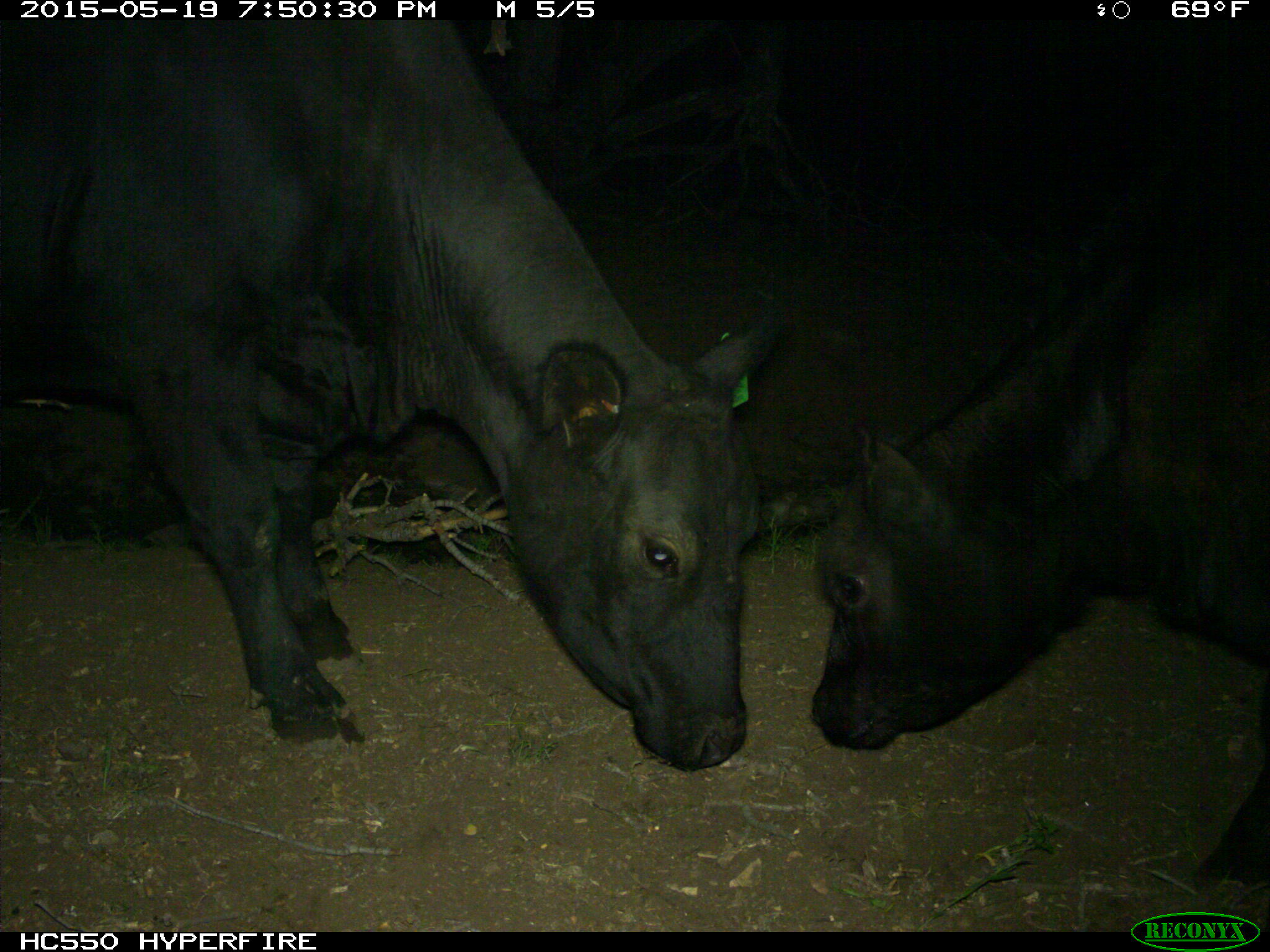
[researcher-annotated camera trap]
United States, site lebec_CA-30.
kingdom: Animalia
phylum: Chordata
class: Mammalia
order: Artiodactyla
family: Bovidae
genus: Bos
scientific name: Bos taurus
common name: domestic cow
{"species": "Bos taurus (domestic cow)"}